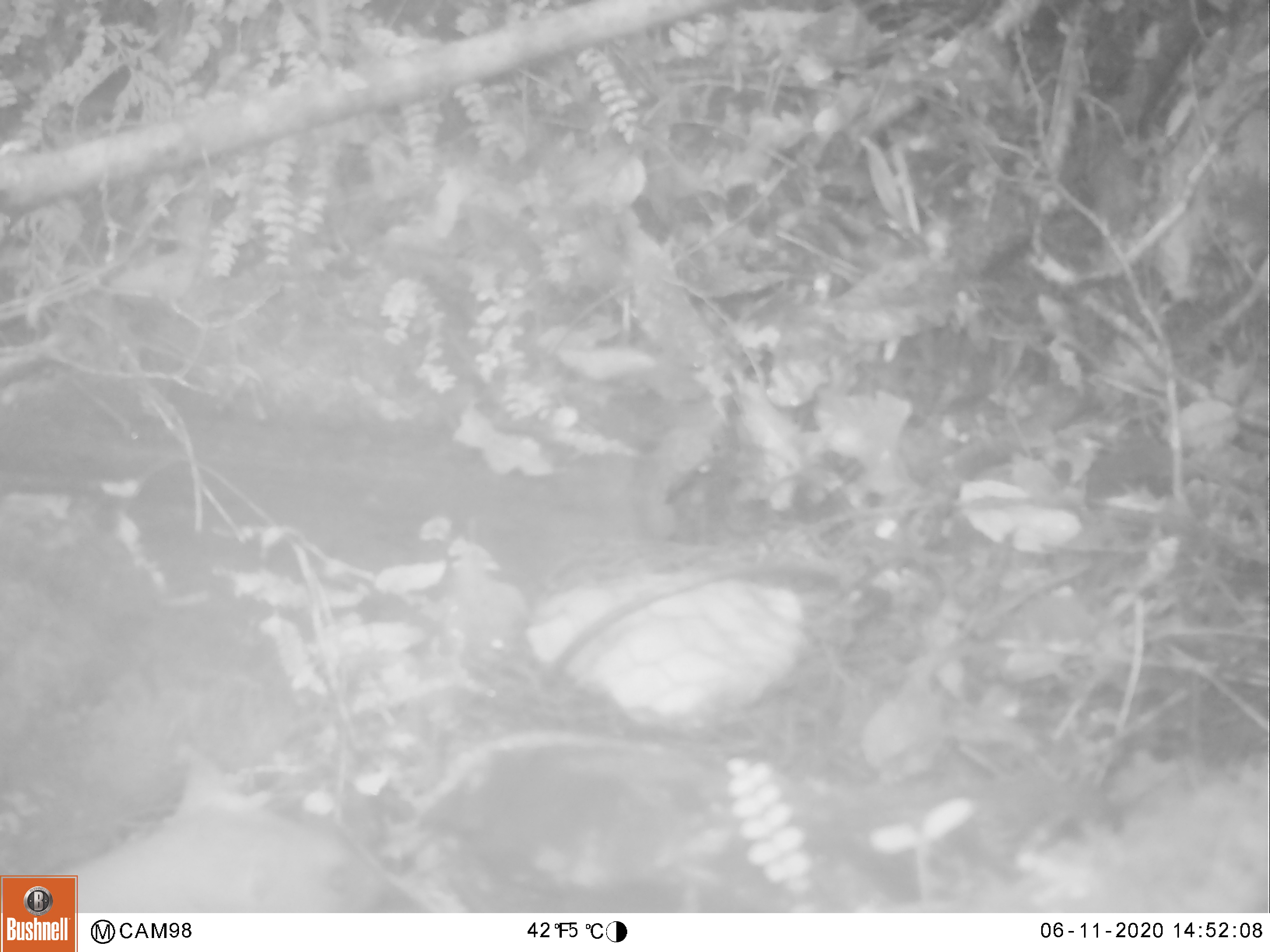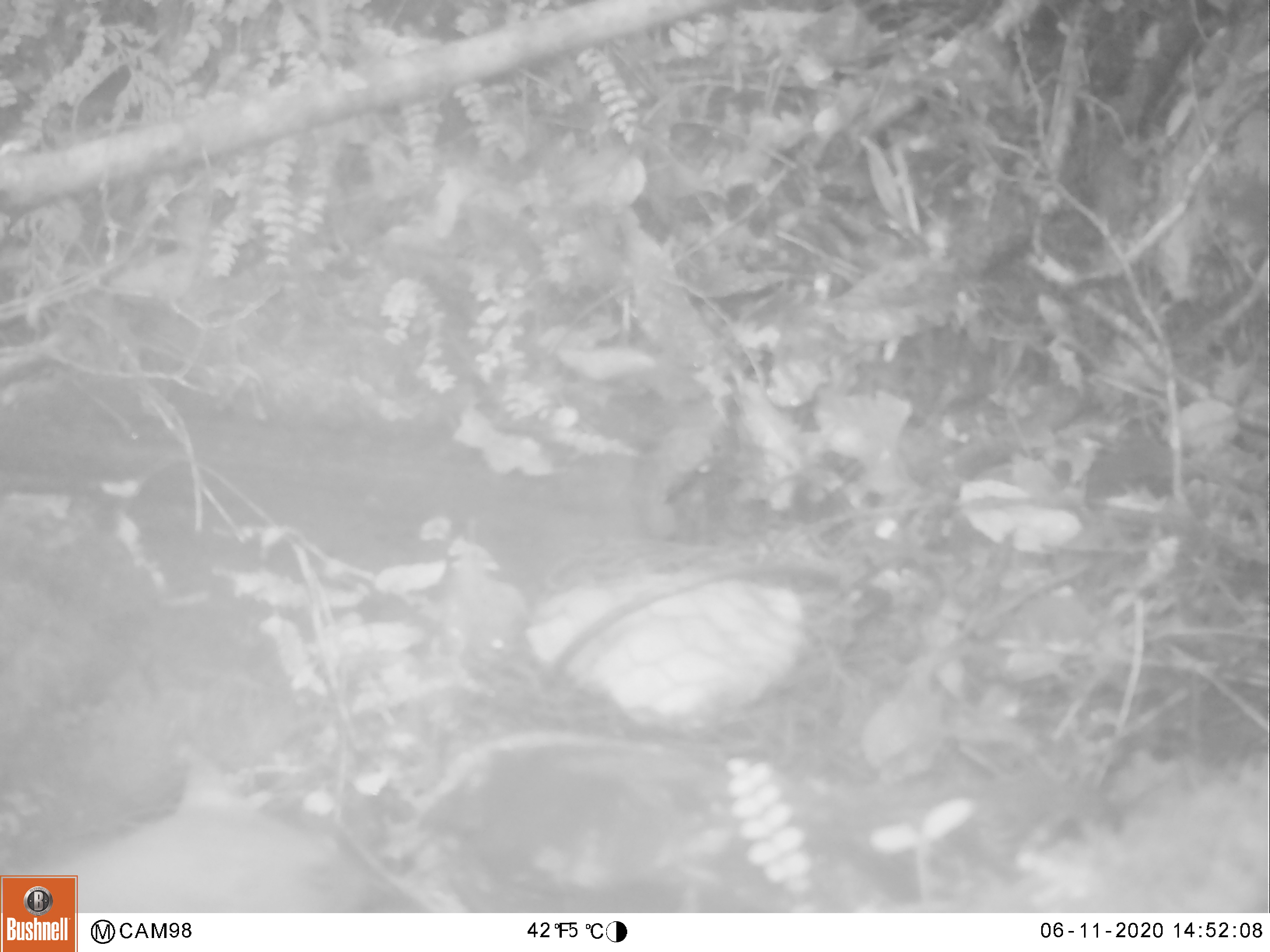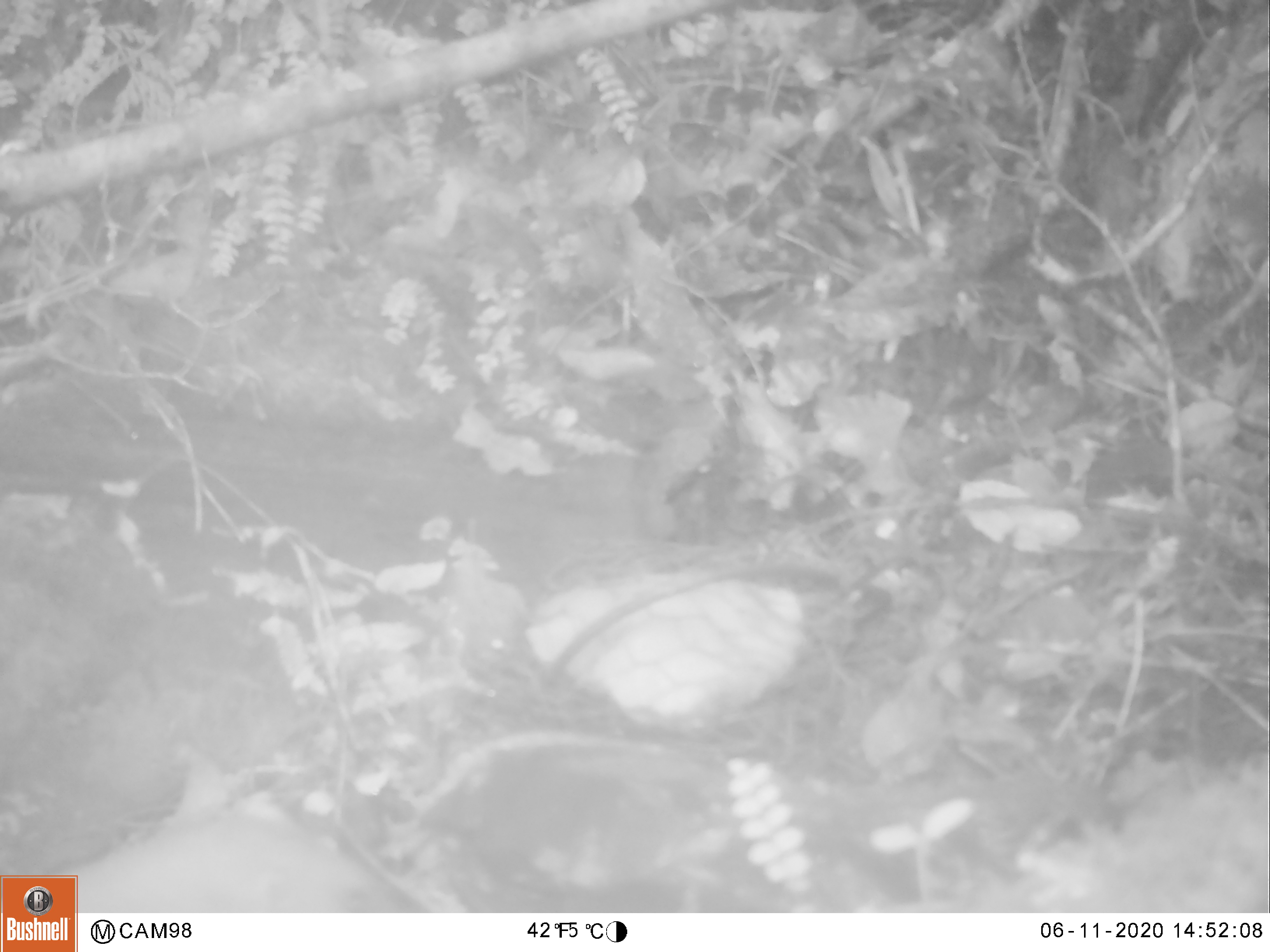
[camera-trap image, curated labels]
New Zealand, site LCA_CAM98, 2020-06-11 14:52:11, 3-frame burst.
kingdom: Animalia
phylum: Chordata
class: Mammalia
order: Carnivora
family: Mustelidae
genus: Mustela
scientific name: Mustela erminea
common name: stoat